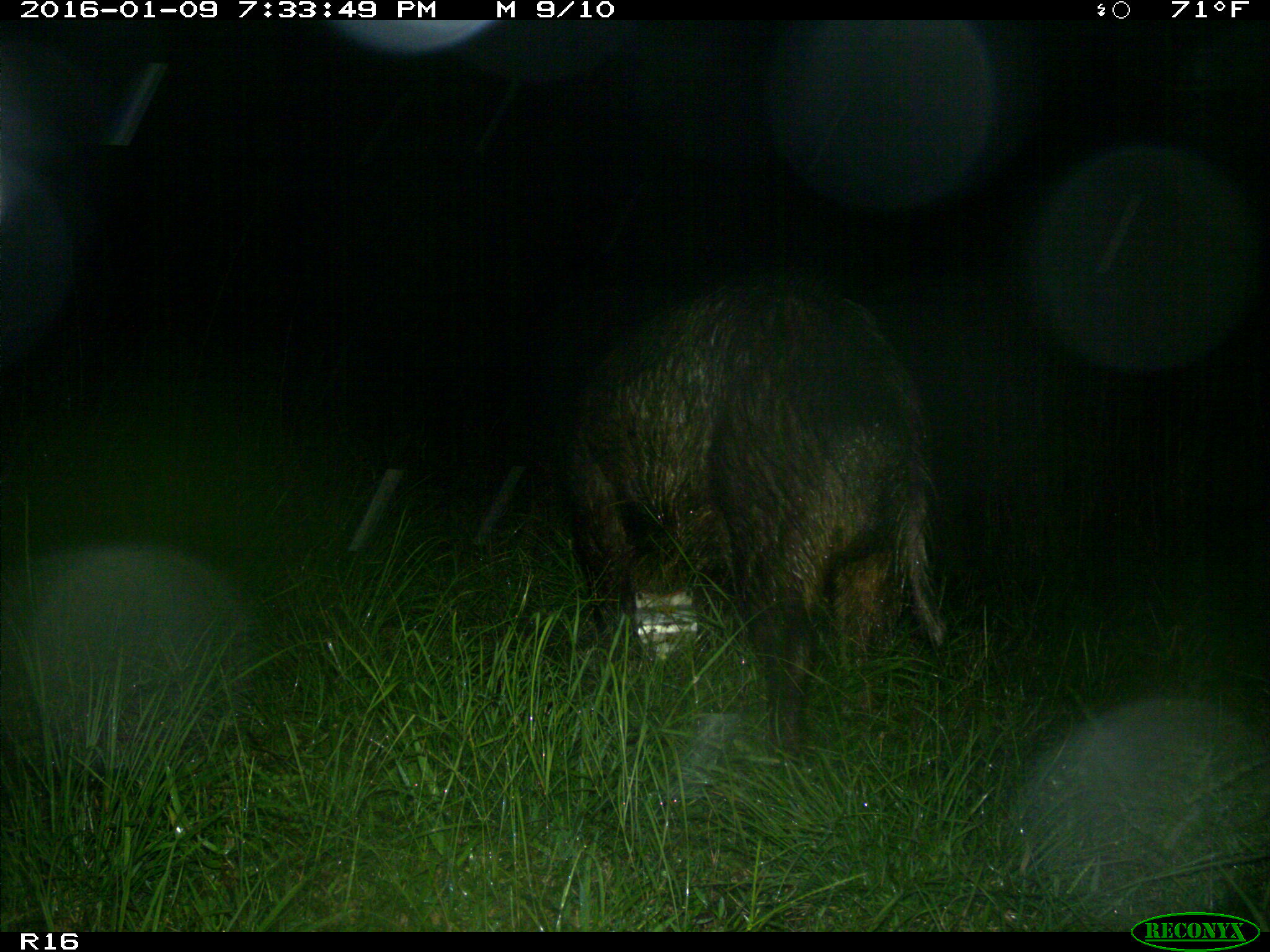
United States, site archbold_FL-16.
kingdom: Animalia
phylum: Chordata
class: Mammalia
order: Artiodactyla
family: Suidae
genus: Sus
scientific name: Sus scrofa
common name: wild boar